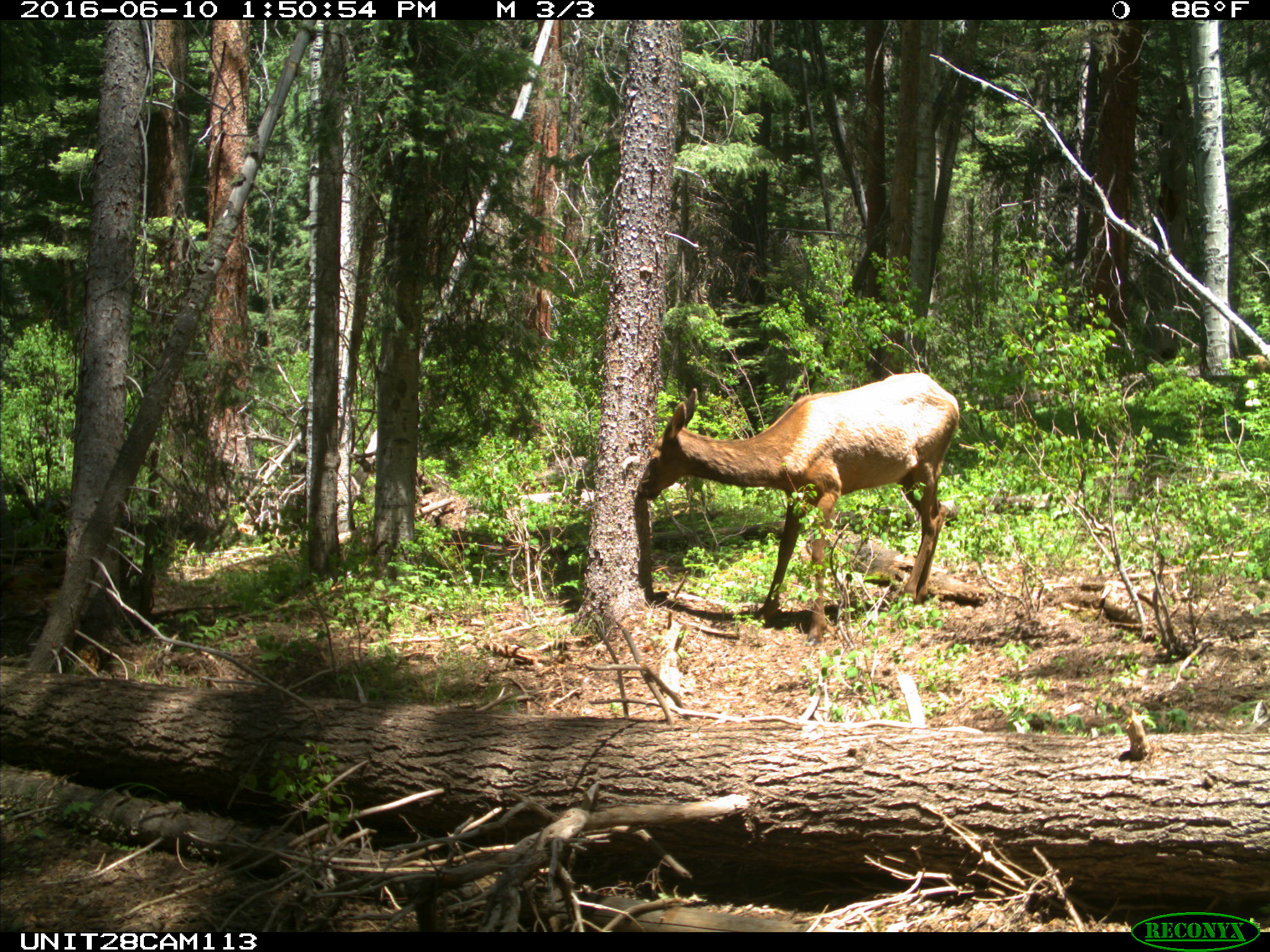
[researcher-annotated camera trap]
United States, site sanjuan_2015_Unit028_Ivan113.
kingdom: Animalia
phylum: Chordata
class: Mammalia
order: Artiodactyla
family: Cervidae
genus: Cervus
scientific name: Cervus elaphus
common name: red deer